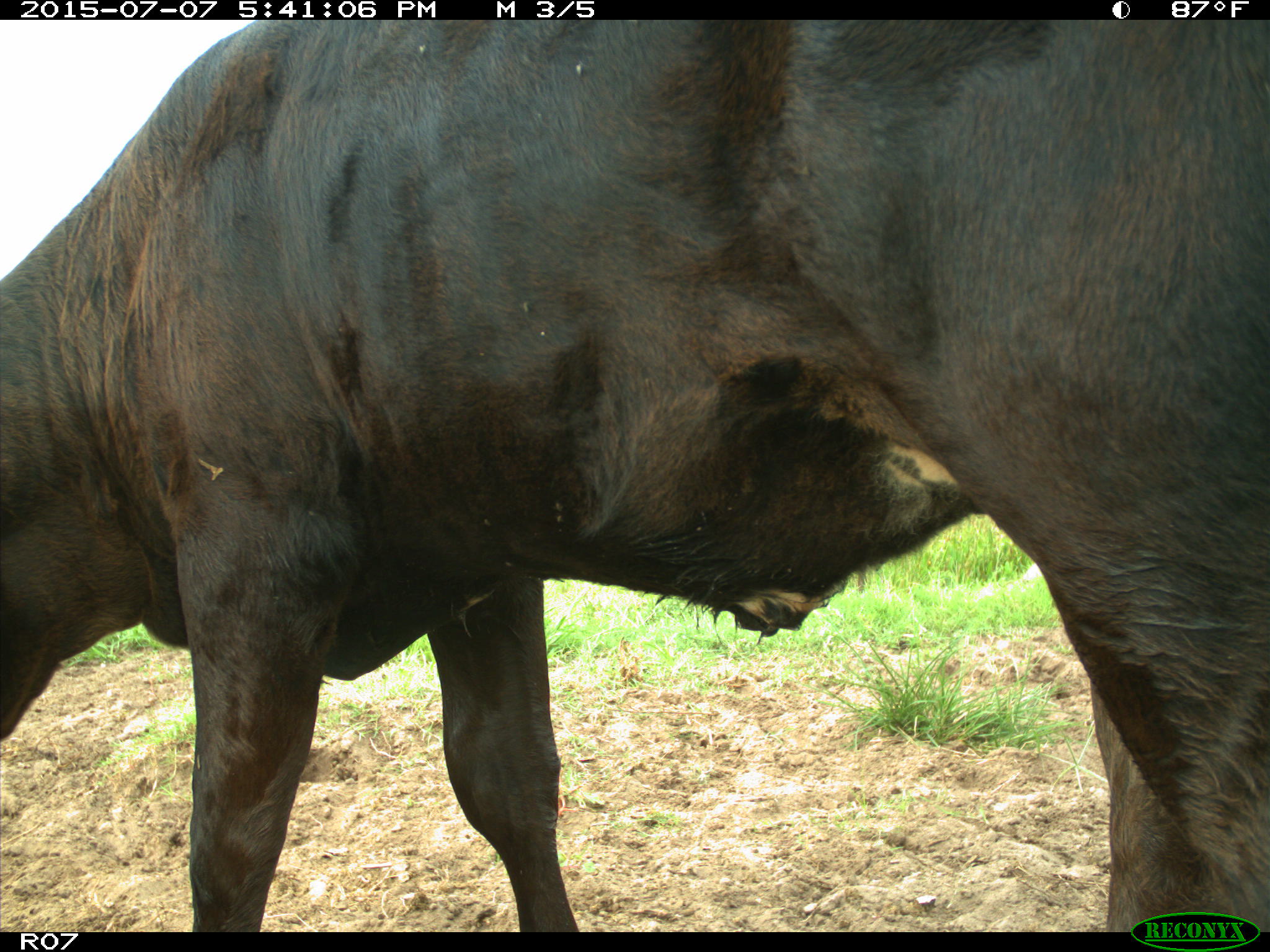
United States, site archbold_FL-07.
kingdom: Animalia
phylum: Chordata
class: Mammalia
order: Artiodactyla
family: Bovidae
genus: Bos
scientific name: Bos taurus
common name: domestic cow